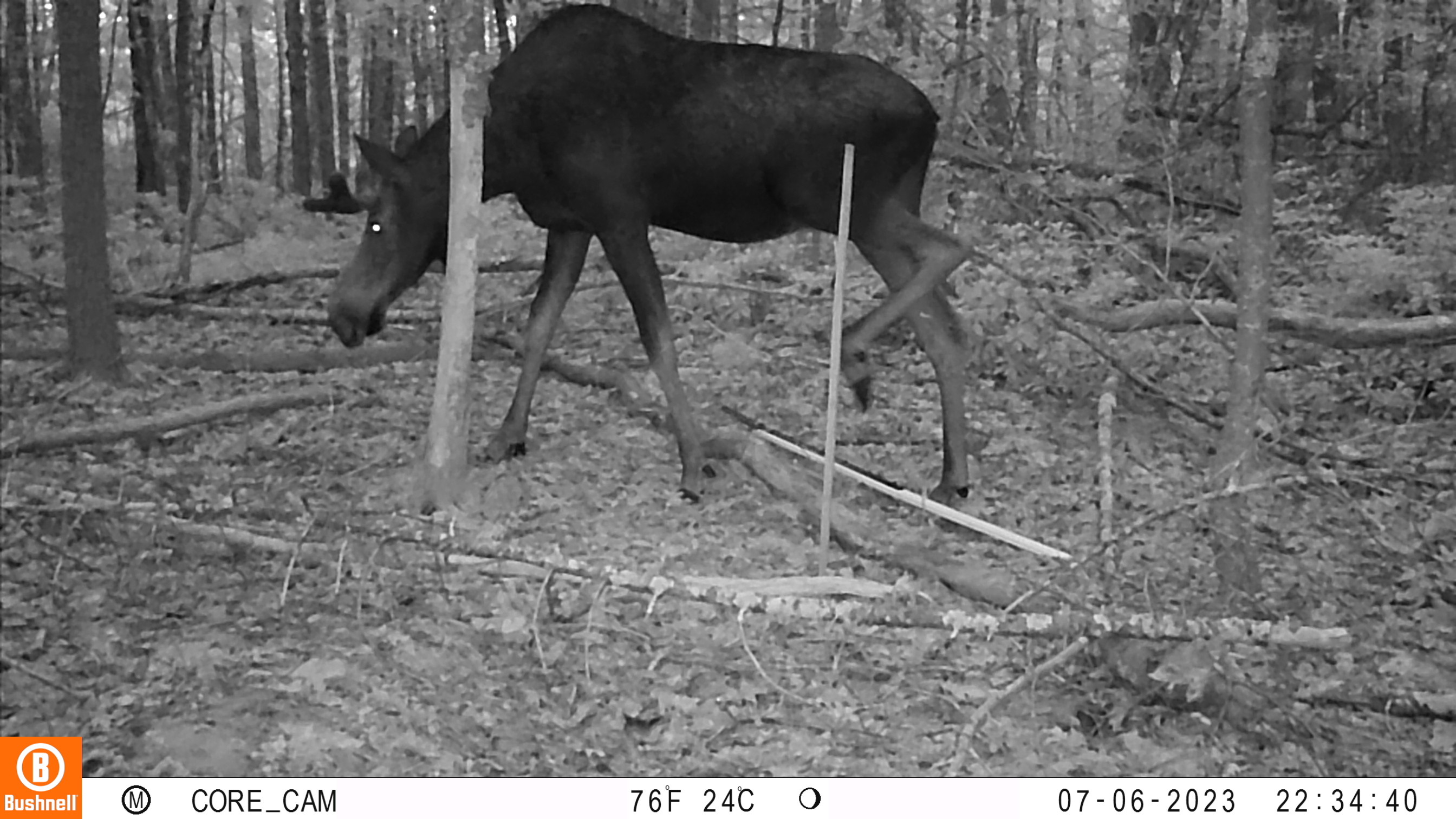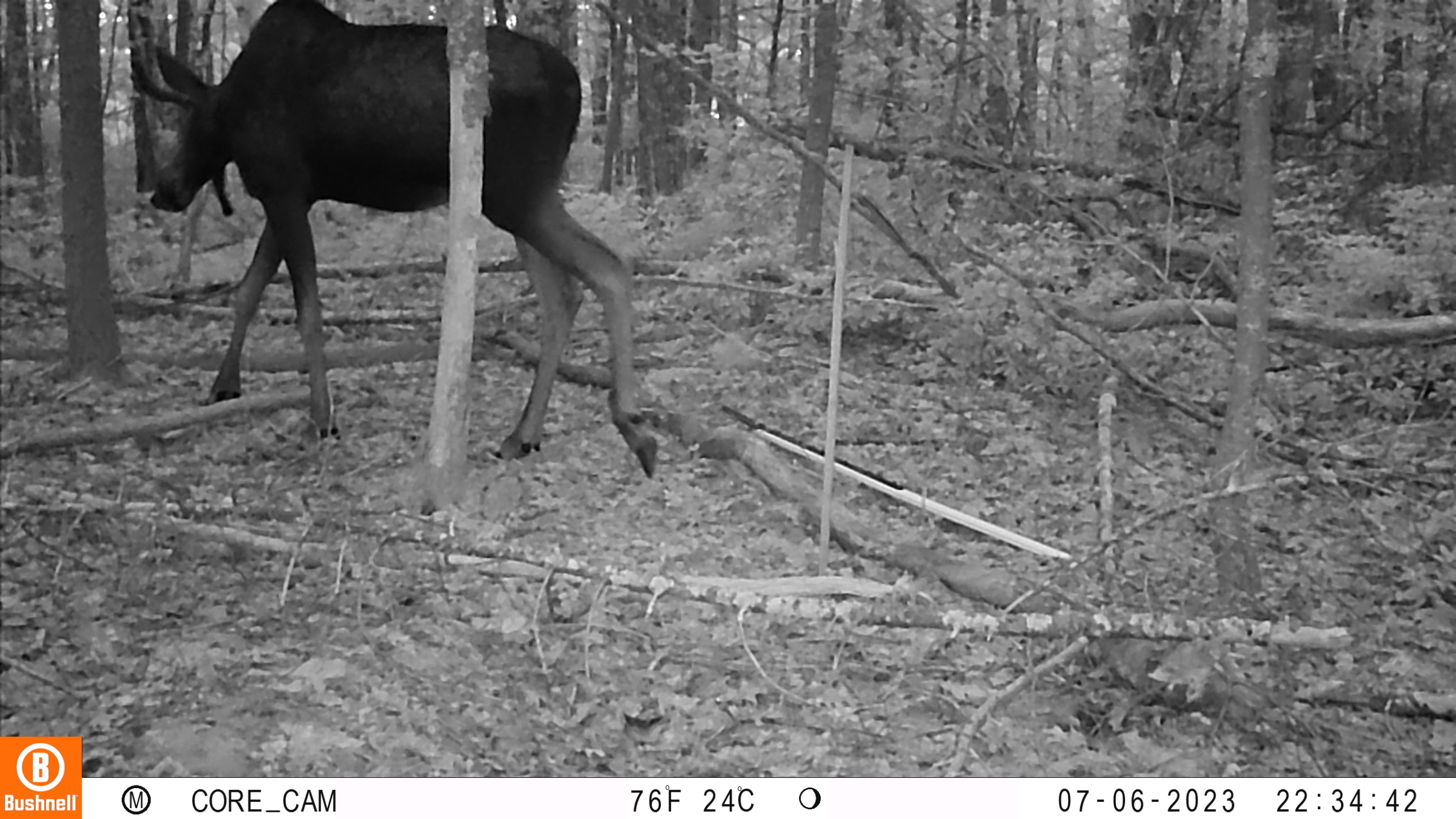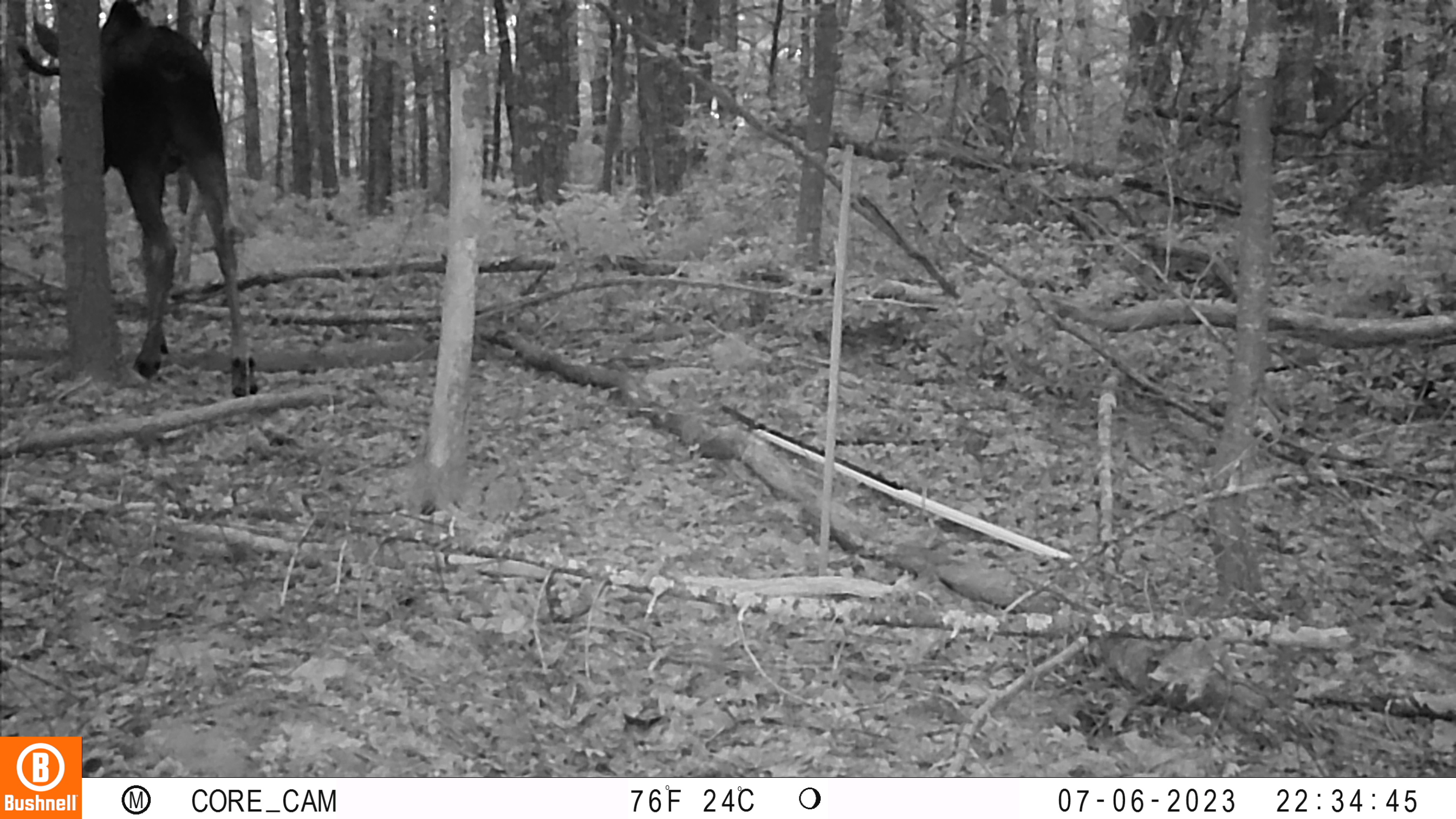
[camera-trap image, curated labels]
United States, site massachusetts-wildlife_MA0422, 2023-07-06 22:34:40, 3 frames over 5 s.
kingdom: Animalia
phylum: Chordata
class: Mammalia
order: Artiodactyla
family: Cervidae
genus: Alces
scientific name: Alces alces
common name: moose